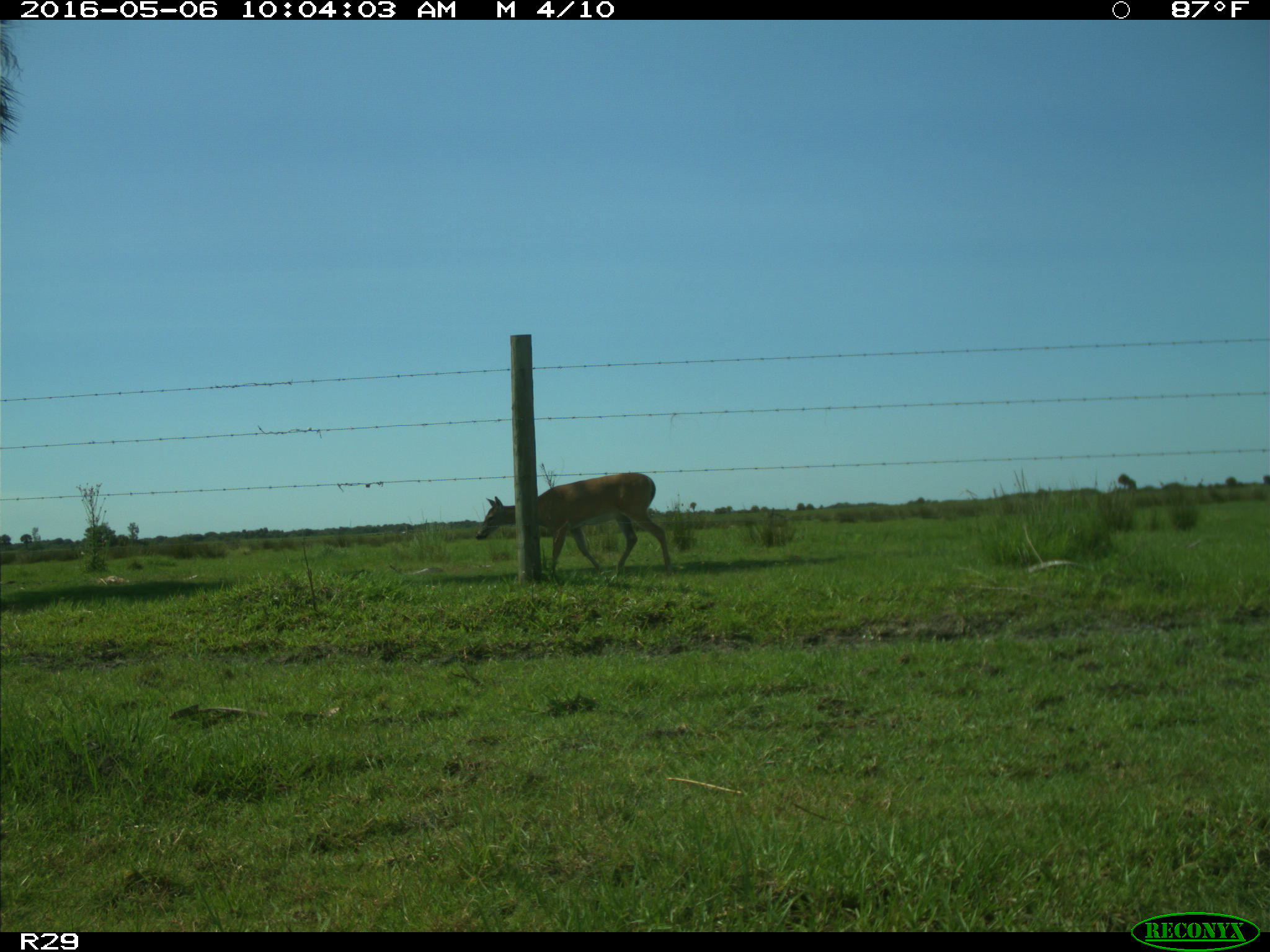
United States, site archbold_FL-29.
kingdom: Animalia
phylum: Chordata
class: Mammalia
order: Artiodactyla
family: Cervidae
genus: Odocoileus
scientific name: Odocoileus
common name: deer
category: unidentified deer